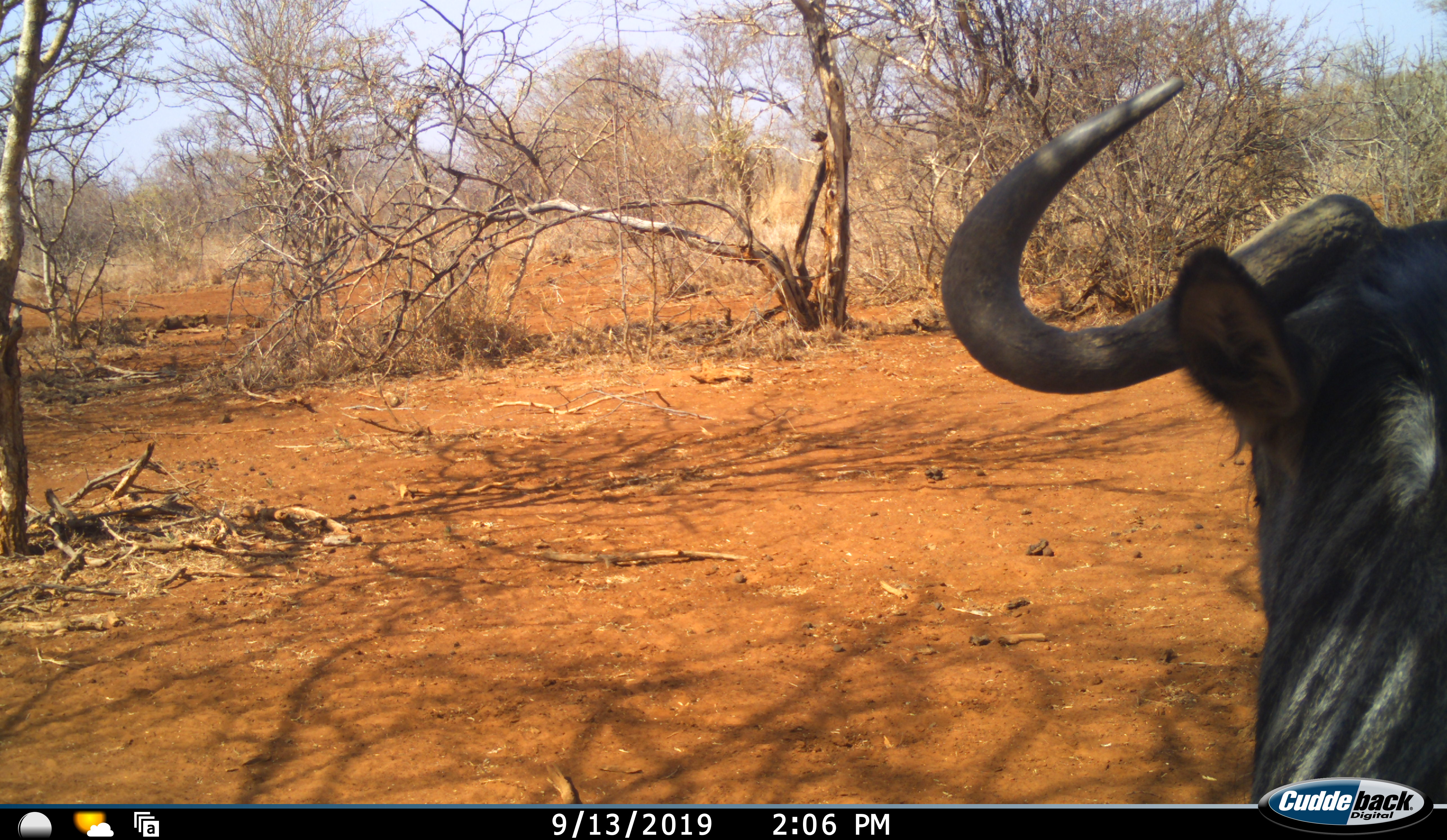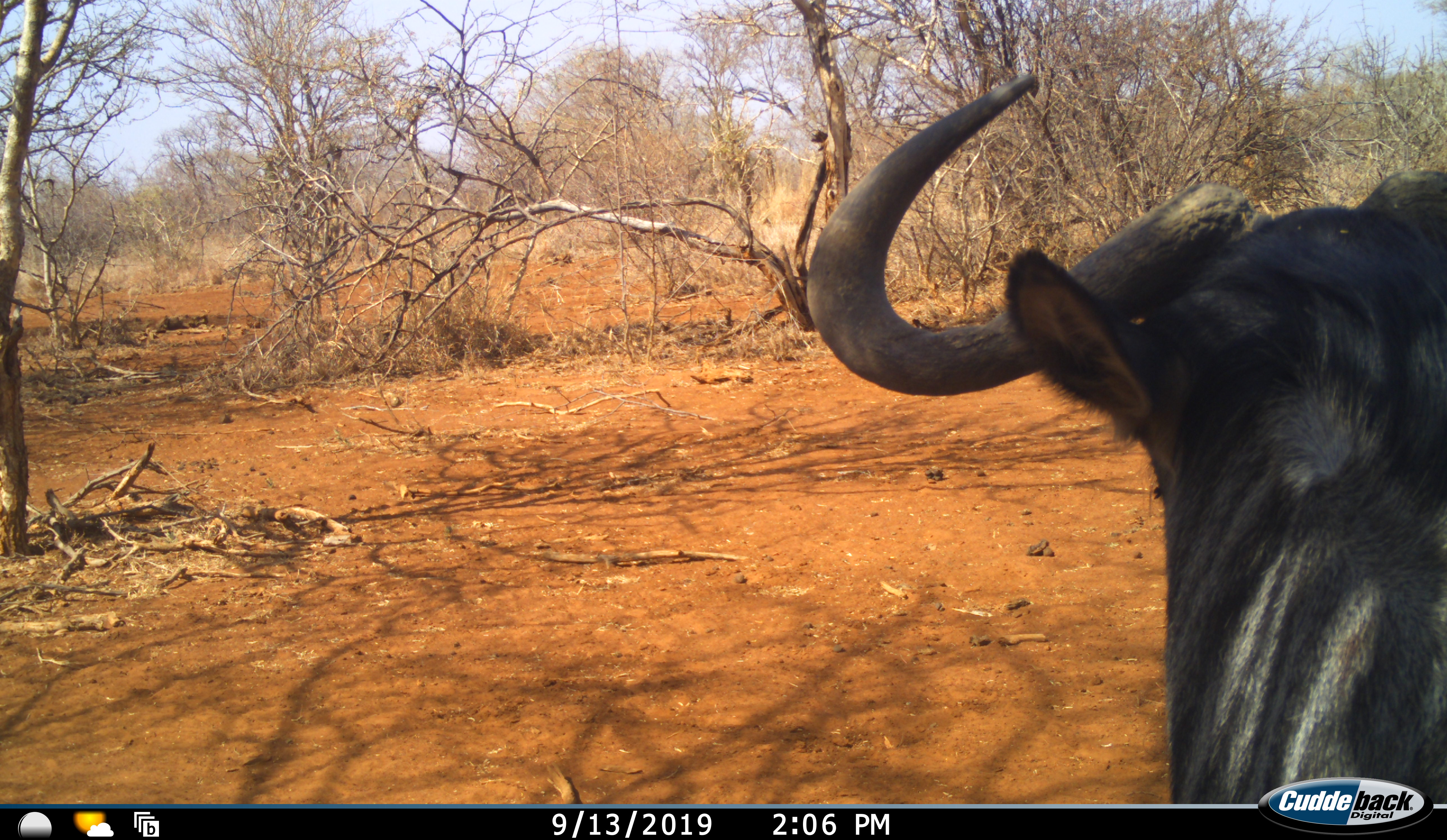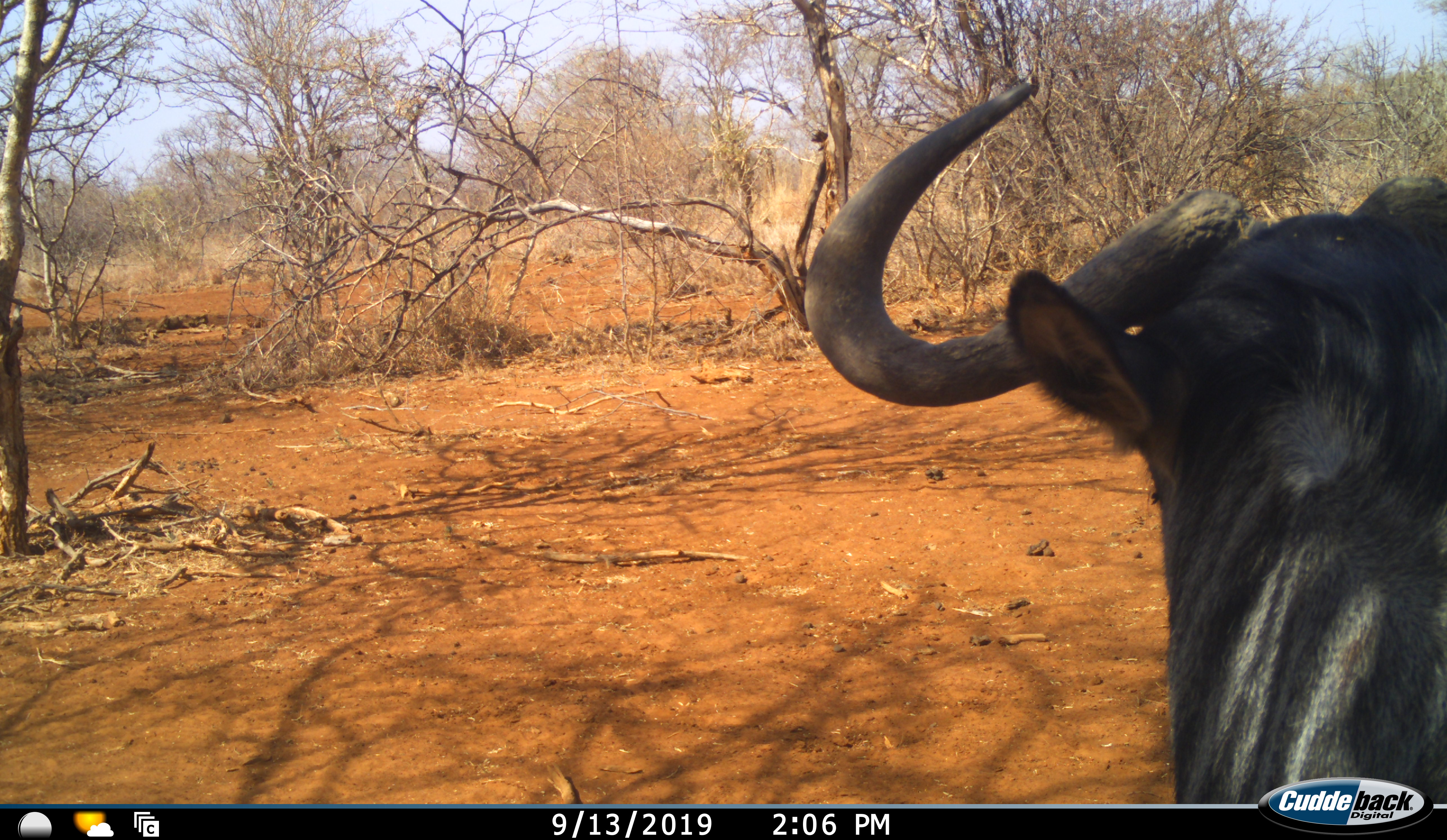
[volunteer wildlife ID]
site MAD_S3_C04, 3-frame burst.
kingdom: Animalia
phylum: Chordata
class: Mammalia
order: Artiodactyla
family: Bovidae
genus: Connochaetes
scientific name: Connochaetes taurinus taurinus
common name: blue wildebeest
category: wildebeestblue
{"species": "wildebeestblue (blue wildebeest) (Connochaetes taurinus taurinus)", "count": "1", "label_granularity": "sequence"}